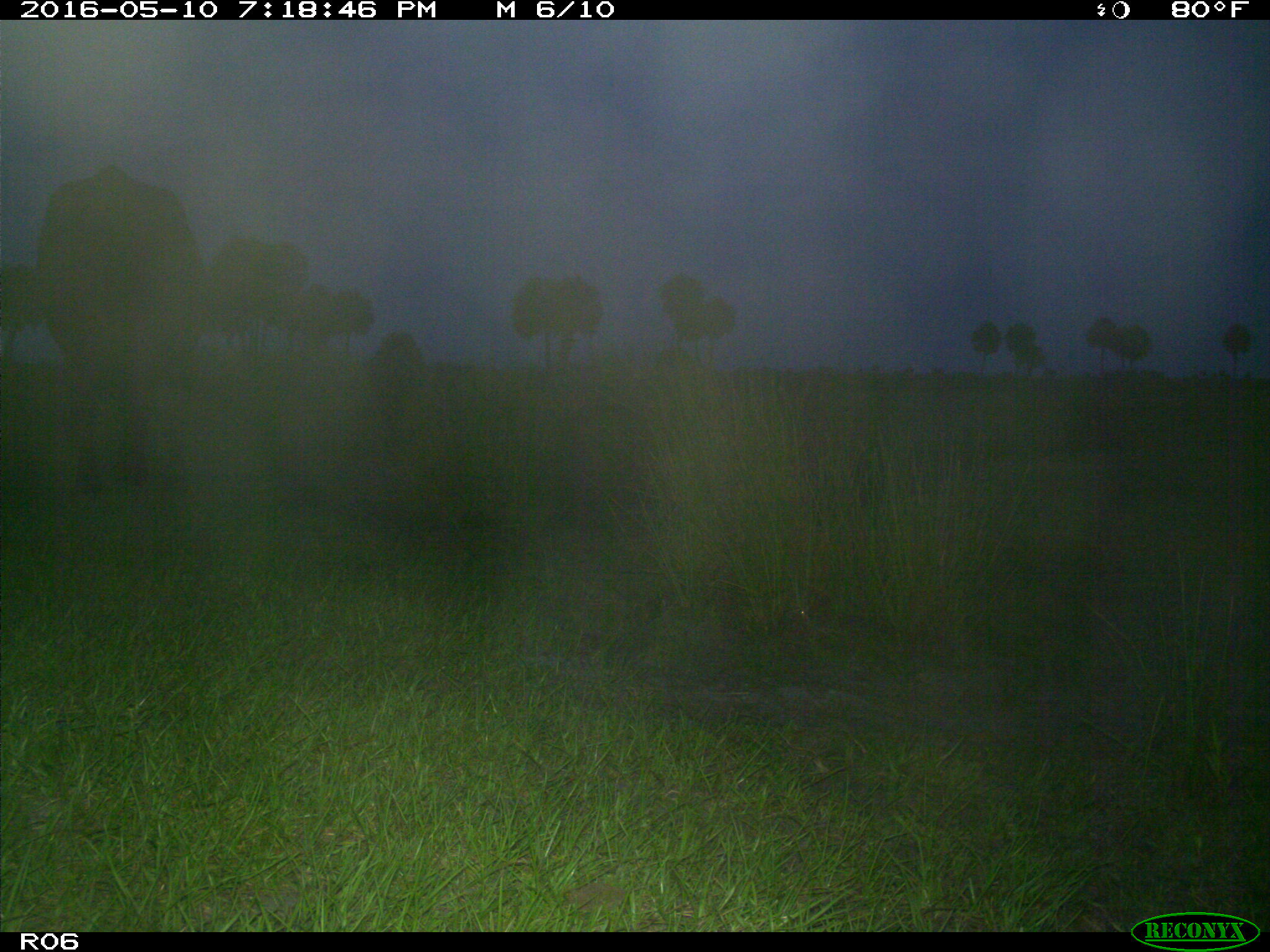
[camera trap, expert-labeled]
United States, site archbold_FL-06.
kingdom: Animalia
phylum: Chordata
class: Mammalia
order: Artiodactyla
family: Bovidae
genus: Bos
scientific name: Bos taurus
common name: domestic cow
Bos taurus (domestic cow).